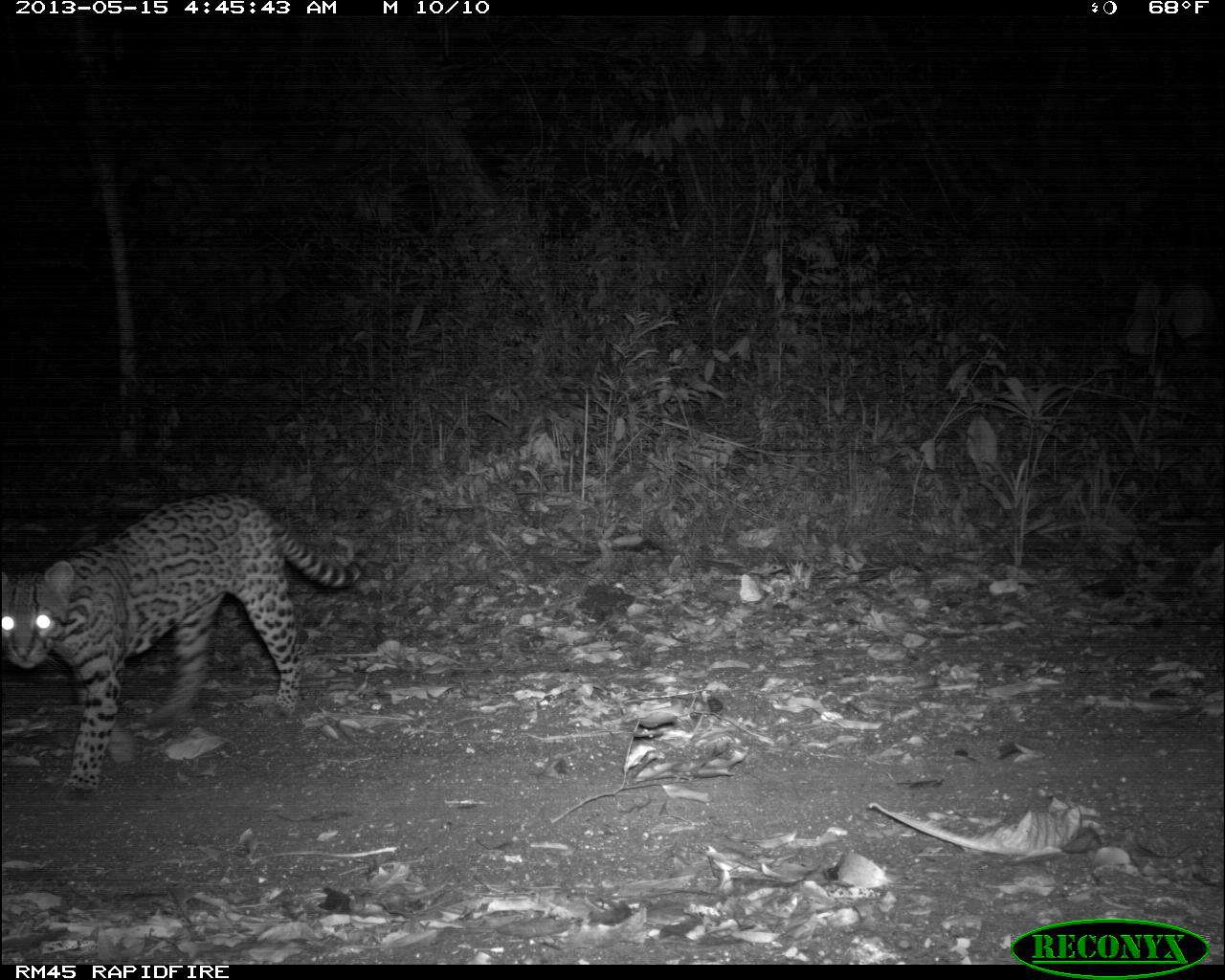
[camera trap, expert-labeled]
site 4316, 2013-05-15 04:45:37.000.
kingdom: Animalia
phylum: Chordata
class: Mammalia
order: Carnivora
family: Felidae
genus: Leopardus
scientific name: Leopardus pardalis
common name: ocelot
Leopardus pardalis (ocelot), count 1, sex female.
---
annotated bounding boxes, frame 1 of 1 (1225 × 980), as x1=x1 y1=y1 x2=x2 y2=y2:
leopardus pardalis: x1=0 y1=487 x2=360 y2=794